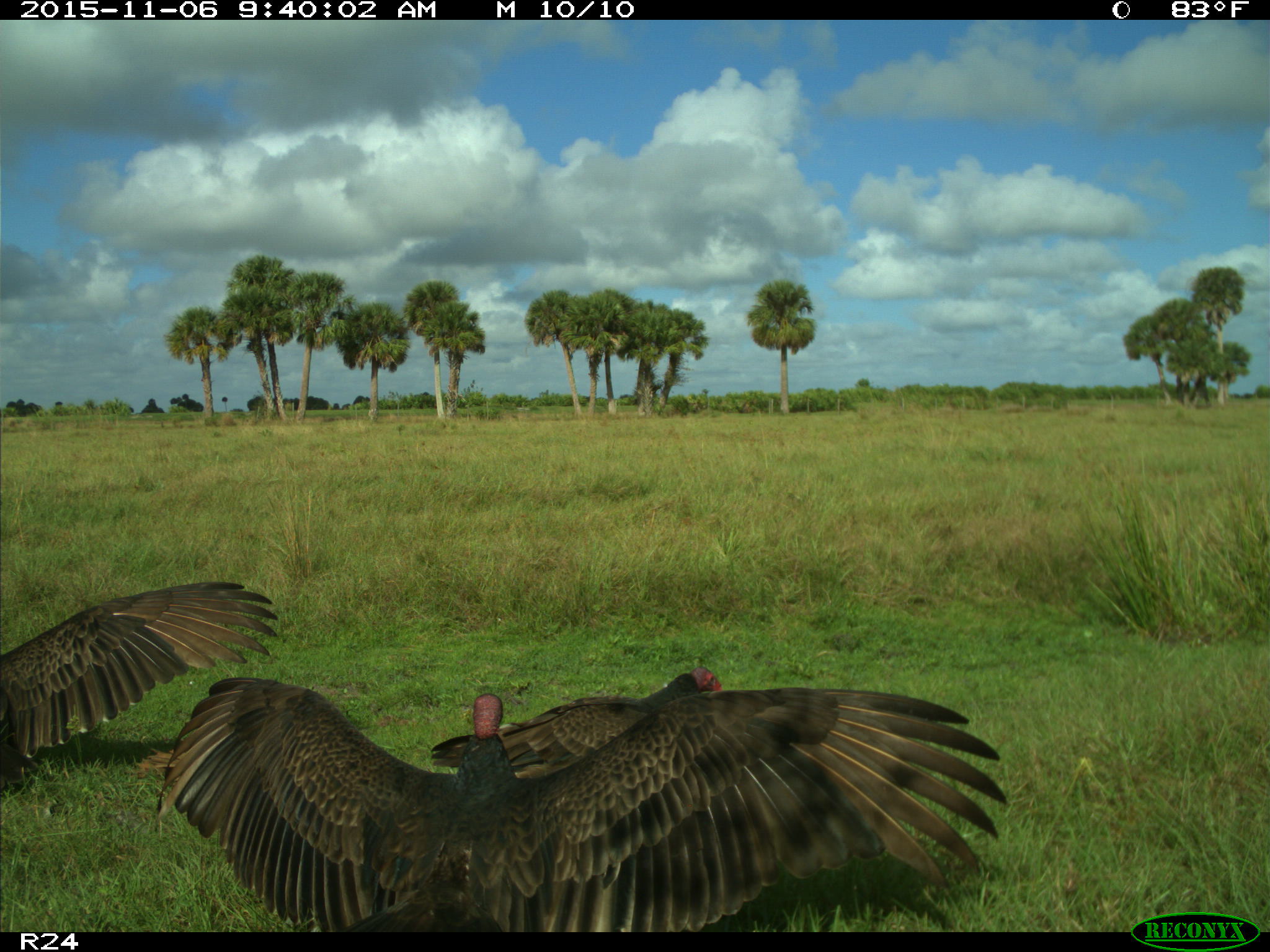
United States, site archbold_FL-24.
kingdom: Animalia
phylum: Chordata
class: Aves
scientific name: Aves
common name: birds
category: unidentified bird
Unidentified bird (birds) (Aves).